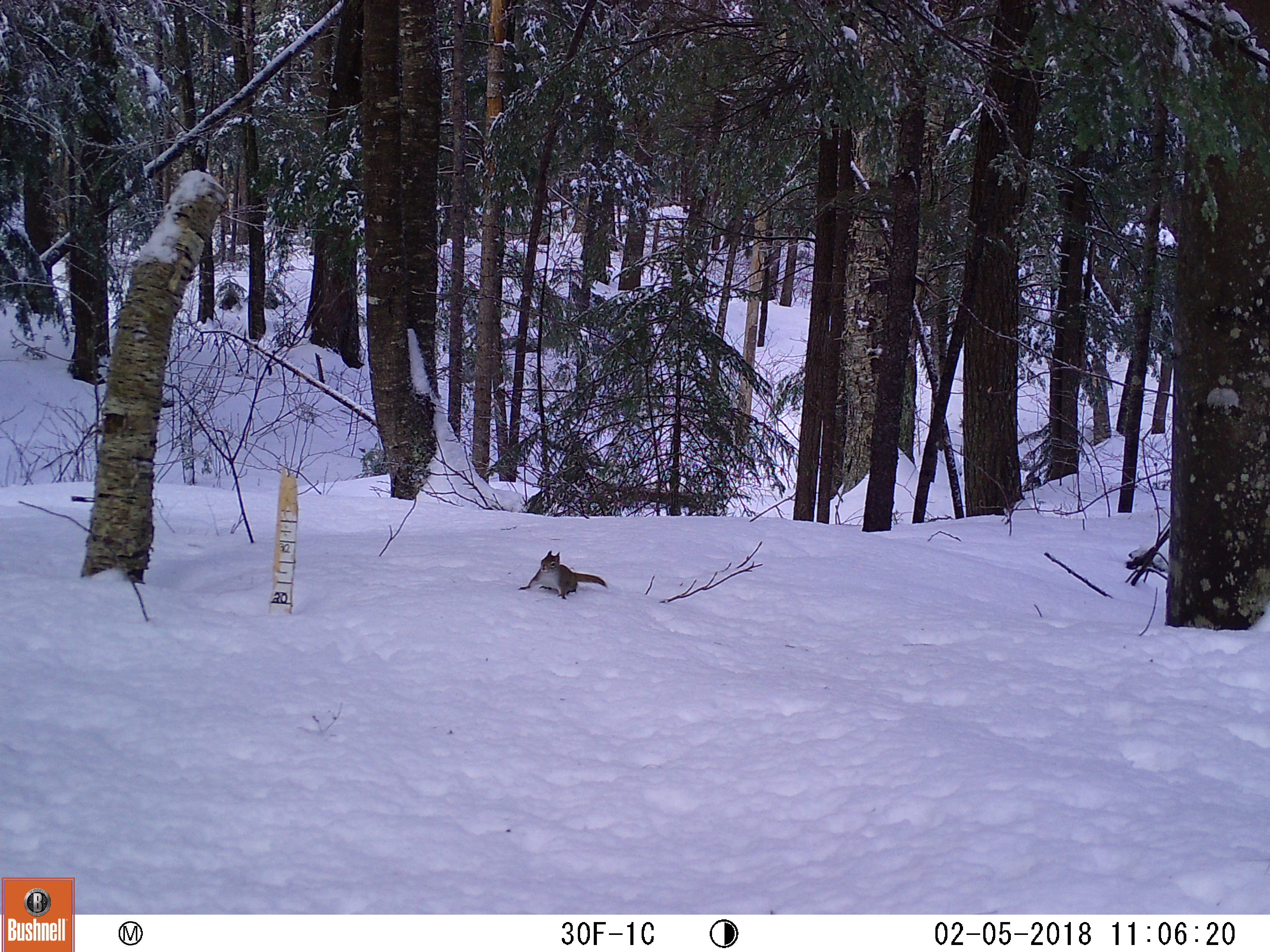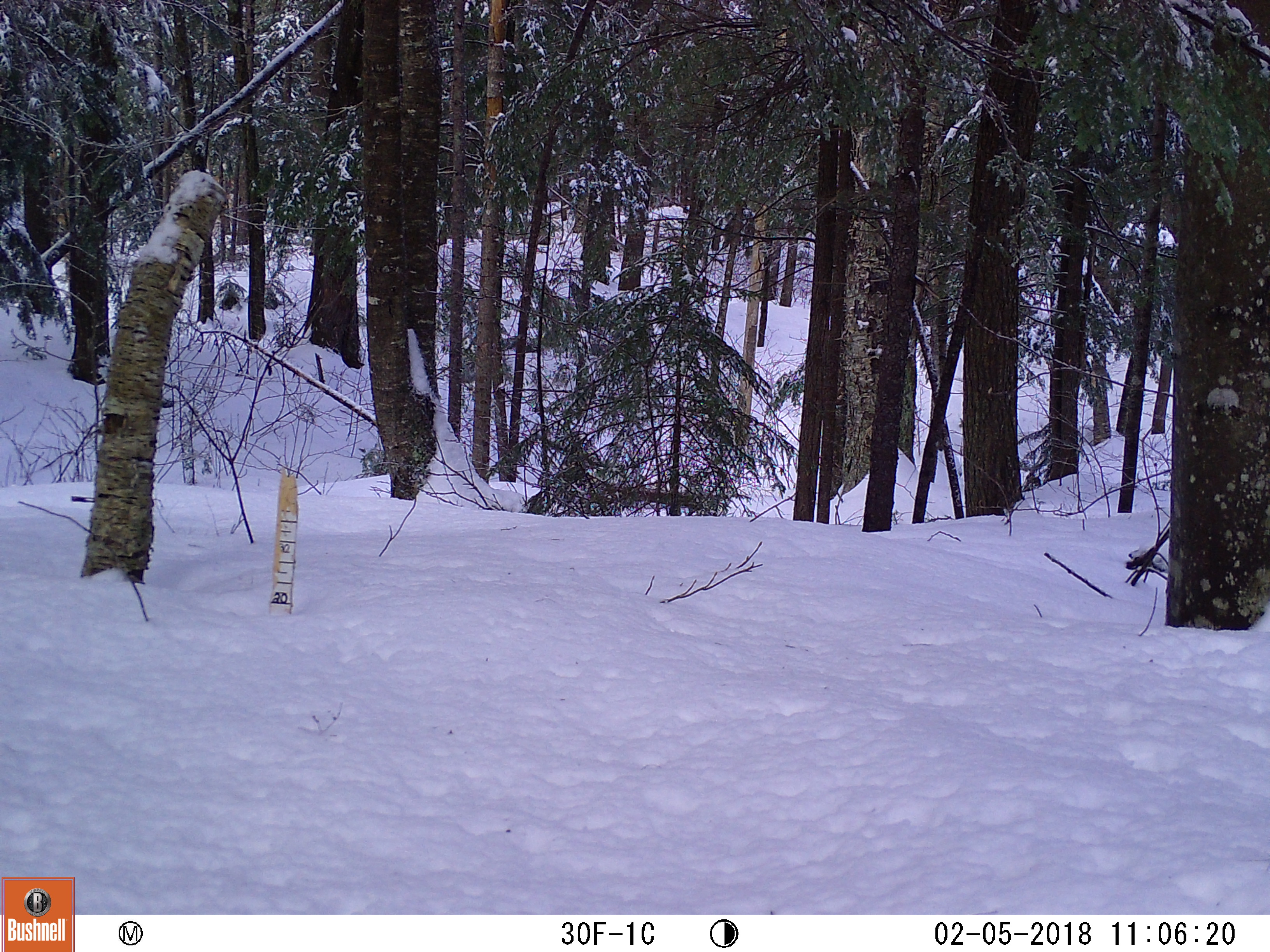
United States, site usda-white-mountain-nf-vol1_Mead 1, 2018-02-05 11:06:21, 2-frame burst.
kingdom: Animalia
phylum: Chordata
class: Mammalia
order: Rodentia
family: Sciuridae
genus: Tamiasciurus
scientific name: Tamiasciurus hudsonicus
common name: red squirrel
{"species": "red squirrel (Tamiasciurus hudsonicus)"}